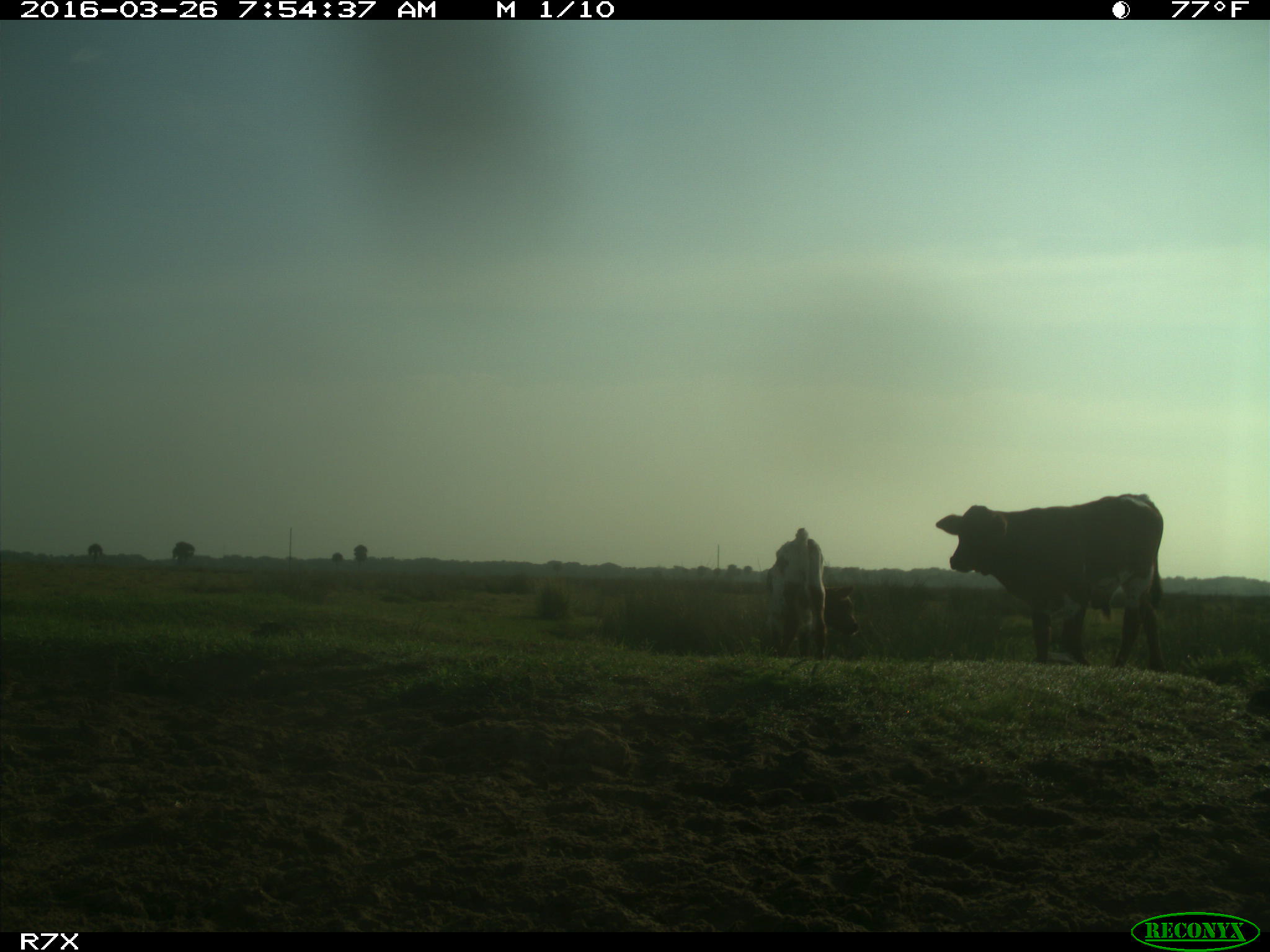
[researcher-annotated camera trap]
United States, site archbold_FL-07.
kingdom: Animalia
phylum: Chordata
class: Mammalia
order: Artiodactyla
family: Bovidae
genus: Bos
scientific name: Bos taurus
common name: domestic cow